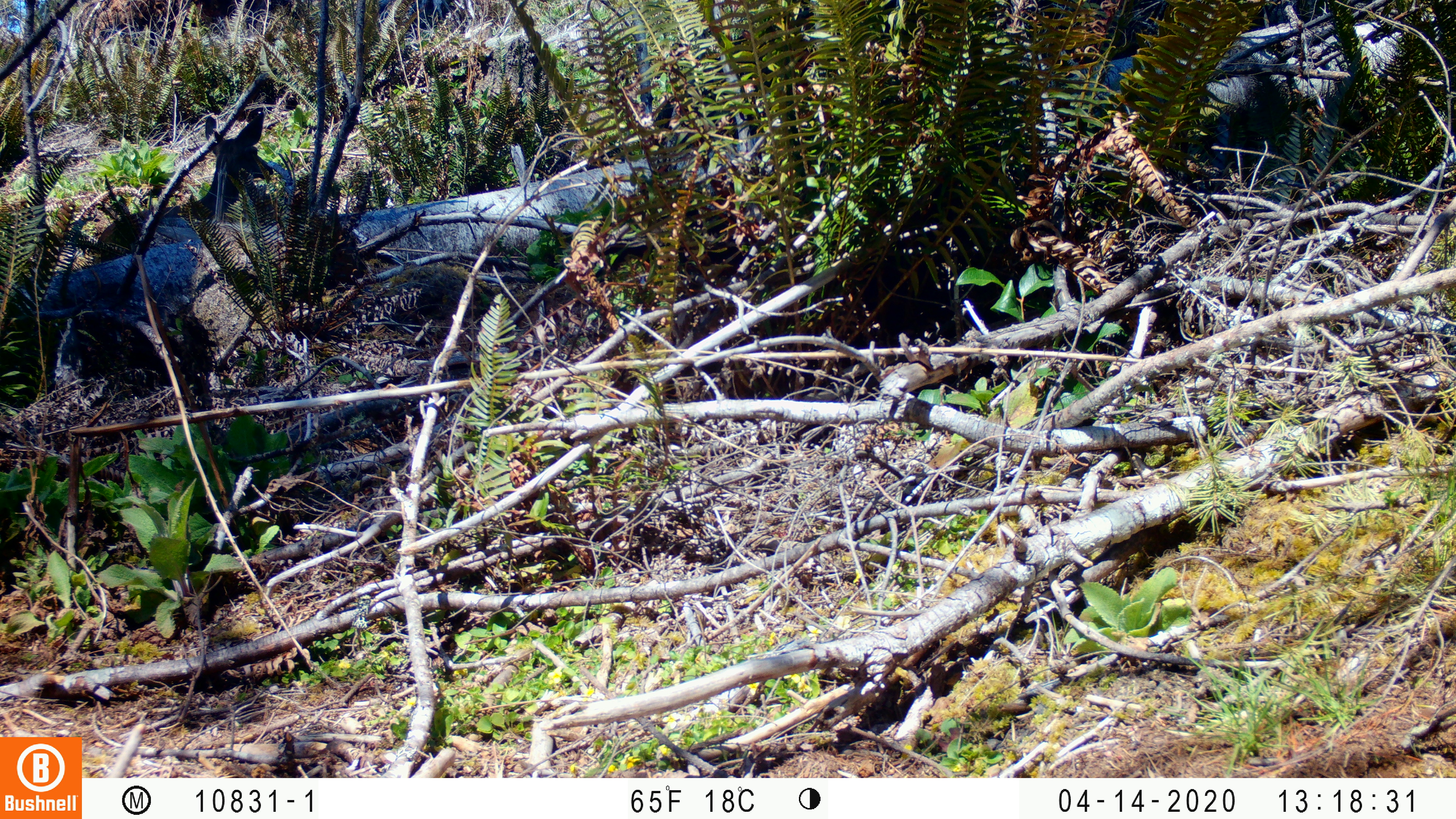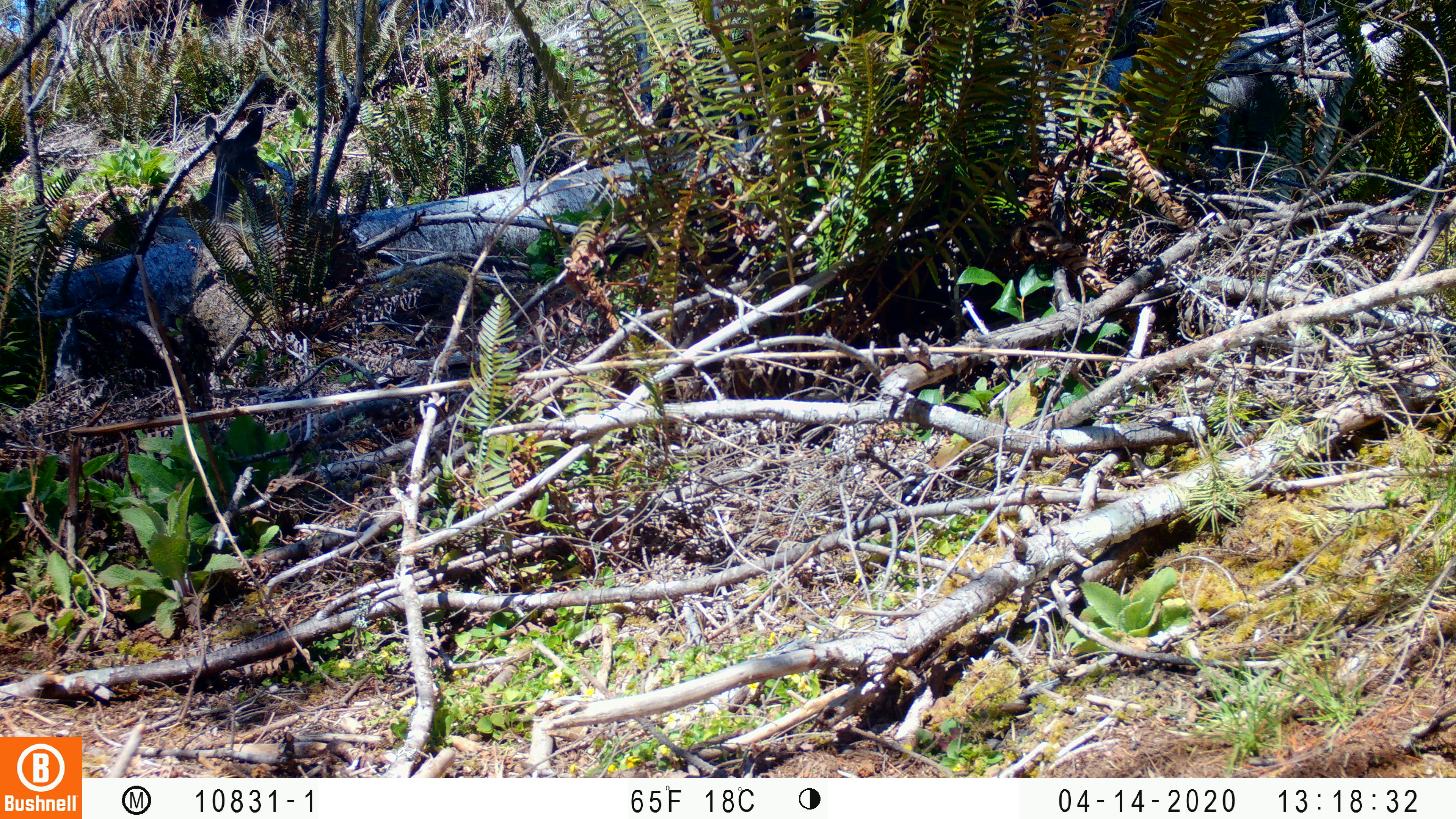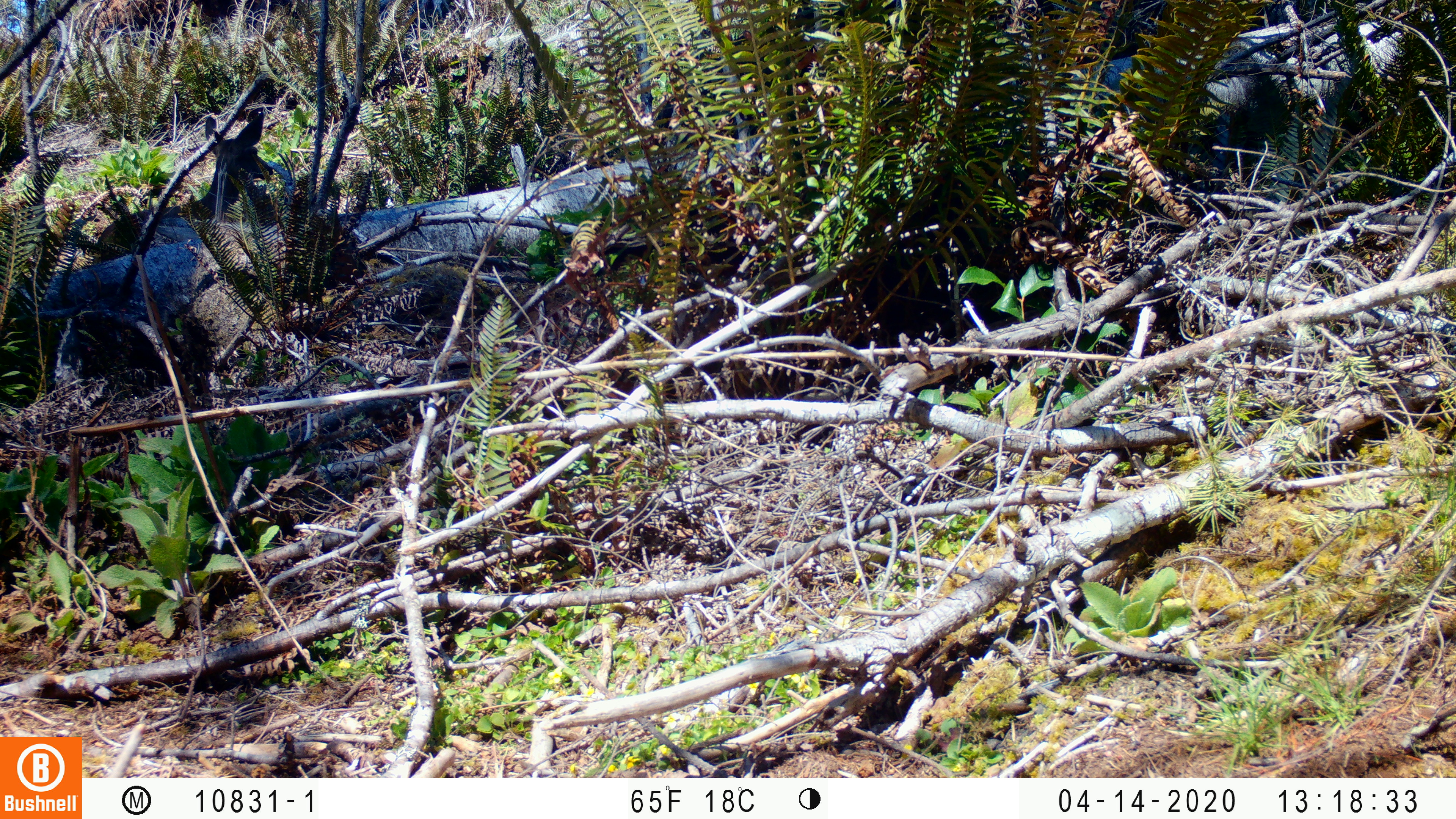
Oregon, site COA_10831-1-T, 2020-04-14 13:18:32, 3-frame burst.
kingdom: Animalia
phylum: Chordata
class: Mammalia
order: Artiodactyla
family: Cervidae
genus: Odocoileus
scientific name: Odocoileus hemionus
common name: black-tailed deer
Black-tailed deer (Odocoileus hemionus).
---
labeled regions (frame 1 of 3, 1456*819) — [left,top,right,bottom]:
black-tailed deer: [86,103,289,271]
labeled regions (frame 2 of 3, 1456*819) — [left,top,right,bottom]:
black-tailed deer: [90,103,273,262]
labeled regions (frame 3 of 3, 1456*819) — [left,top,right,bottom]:
black-tailed deer: [82,101,292,269]